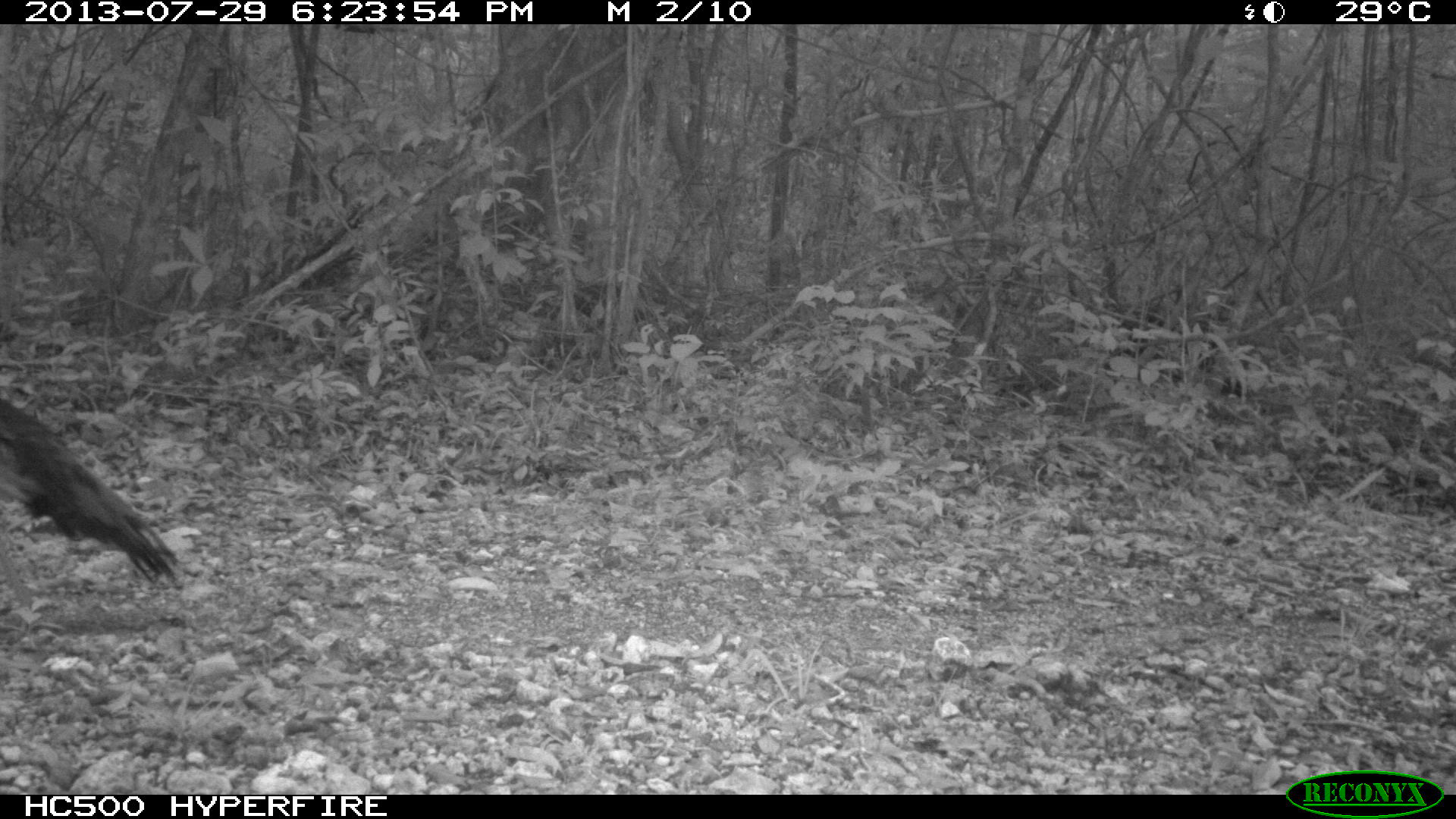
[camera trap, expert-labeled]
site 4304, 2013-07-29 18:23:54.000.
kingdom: Animalia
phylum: Chordata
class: Aves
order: Galliformes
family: Phasianidae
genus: Meleagris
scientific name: Meleagris ocellata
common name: ocellated turkey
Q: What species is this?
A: Meleagris ocellata (ocellated turkey).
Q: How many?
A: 1.